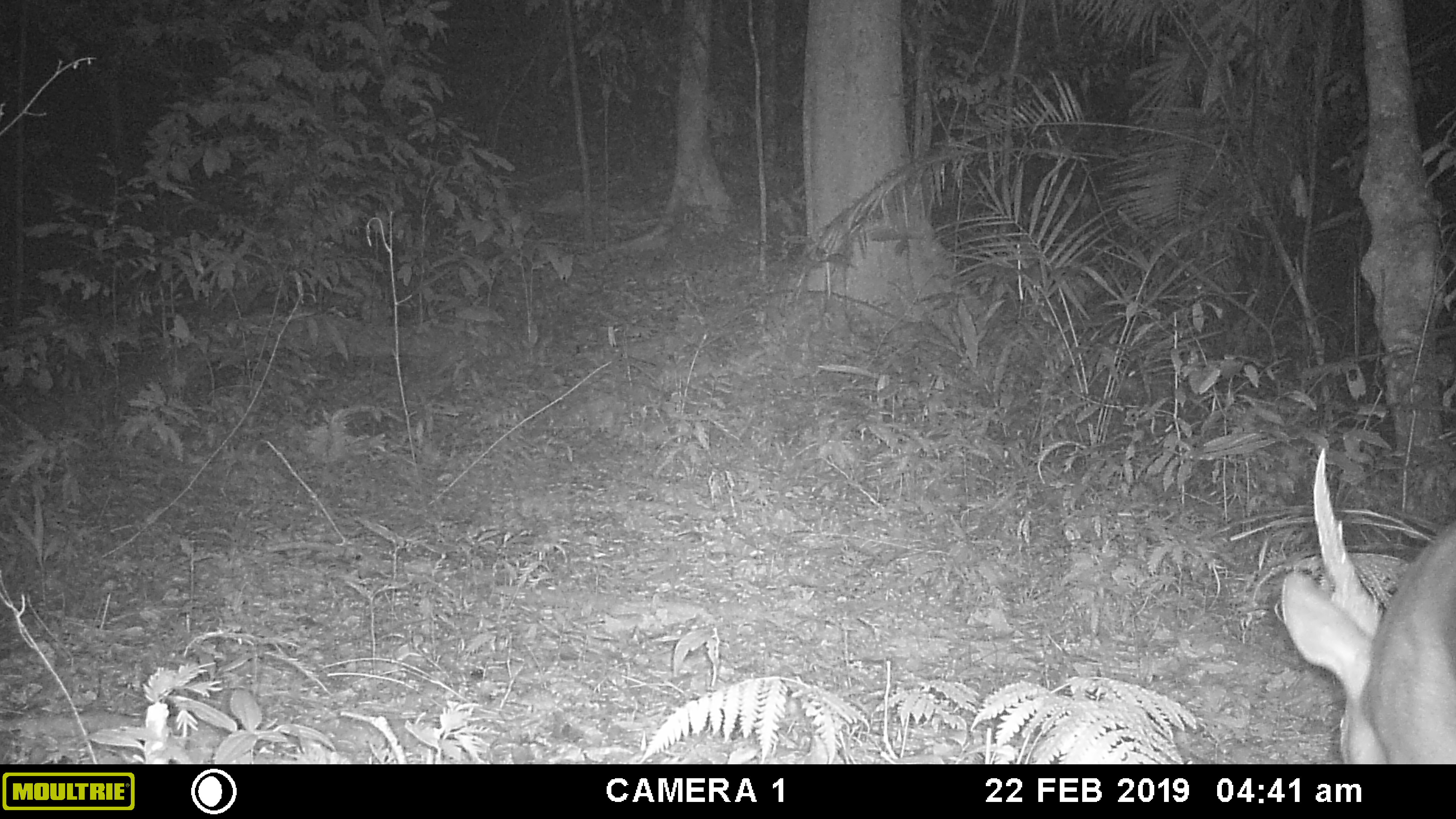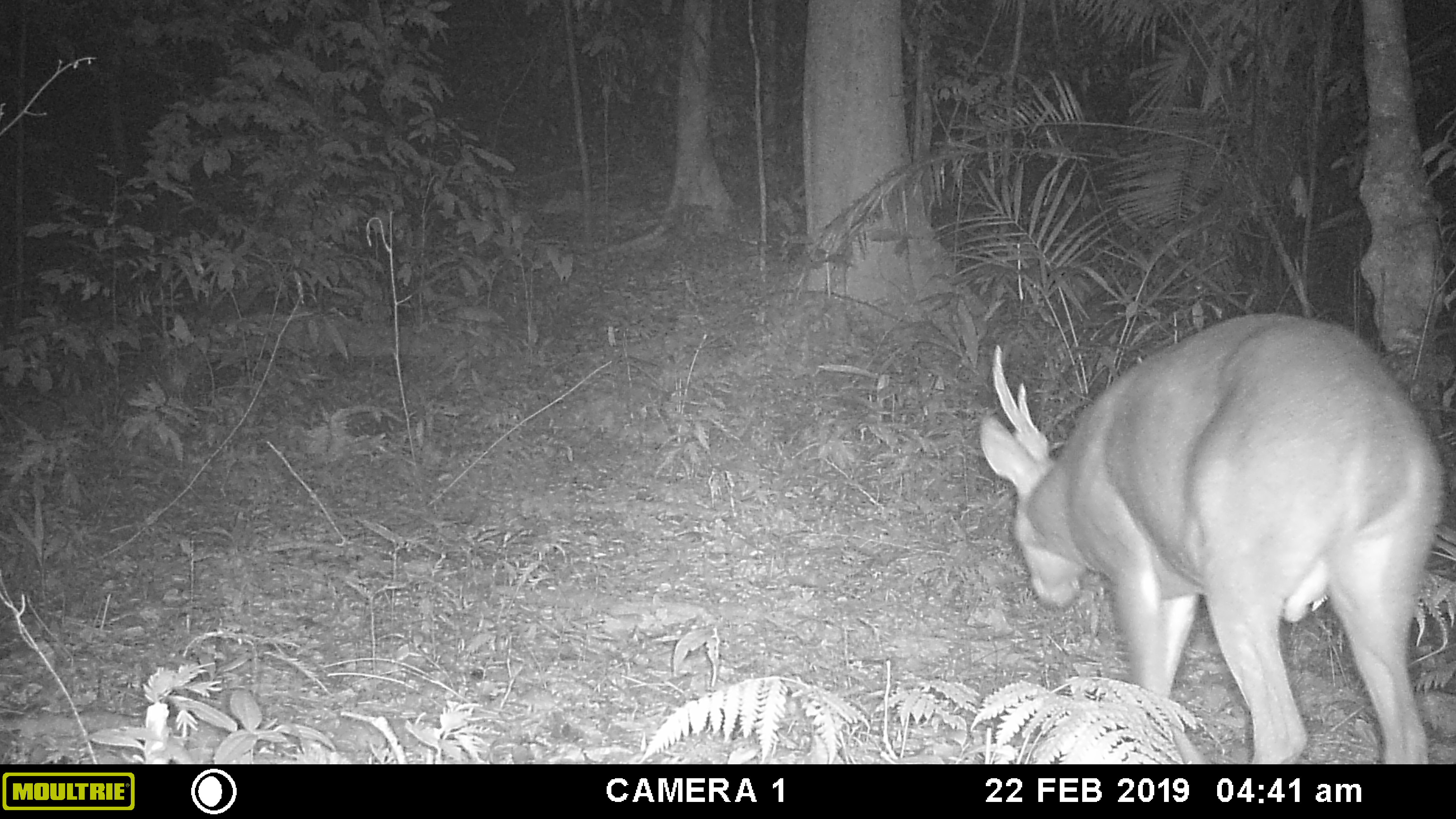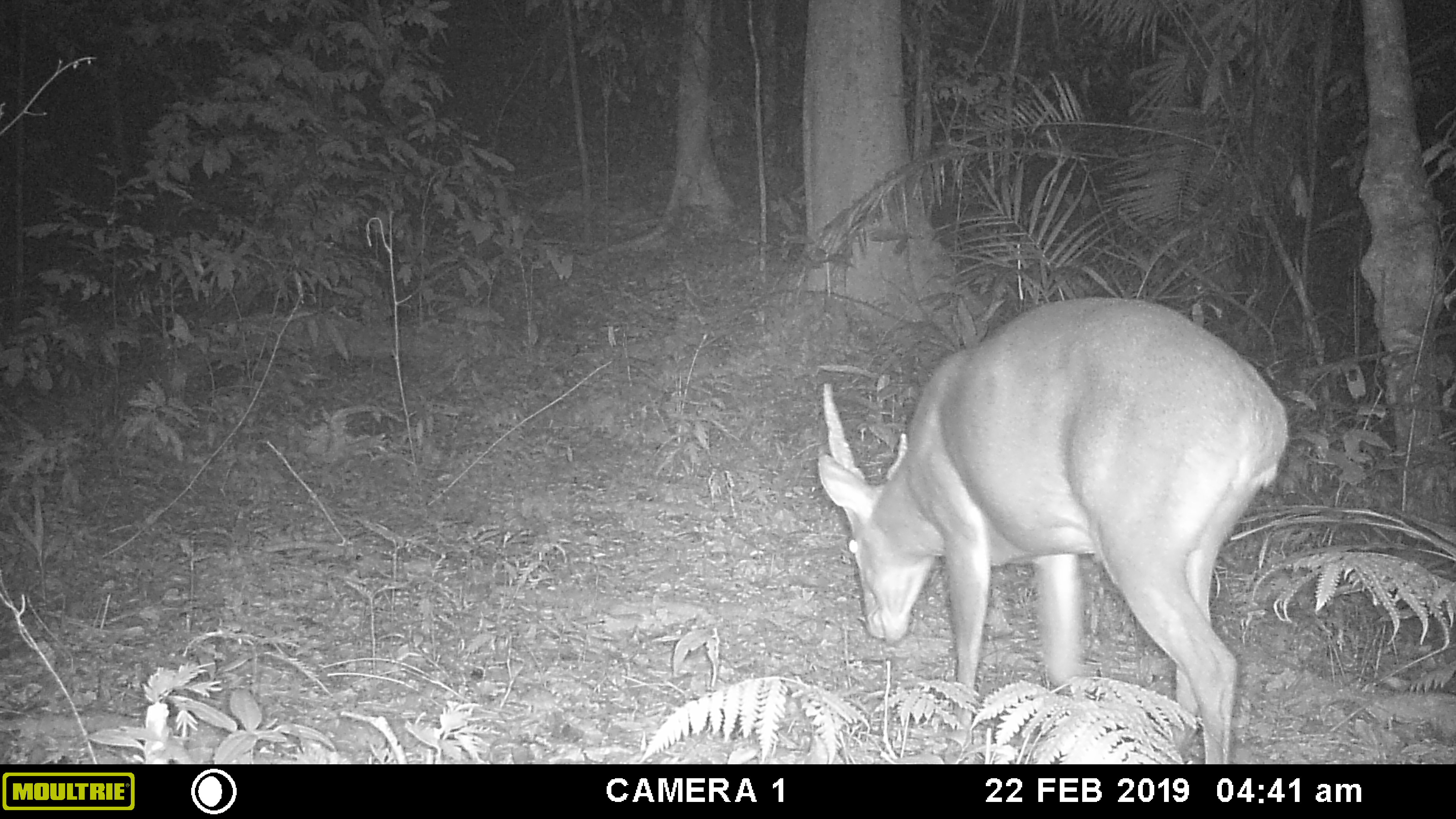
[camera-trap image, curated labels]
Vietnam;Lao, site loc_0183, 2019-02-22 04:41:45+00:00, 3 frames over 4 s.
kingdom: Animalia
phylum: Chordata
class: Mammalia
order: Artiodactyla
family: Cervidae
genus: Muntiacus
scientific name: Muntiacus vuquangensis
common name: large-antlered muntjac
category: large antlered muntjac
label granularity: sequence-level